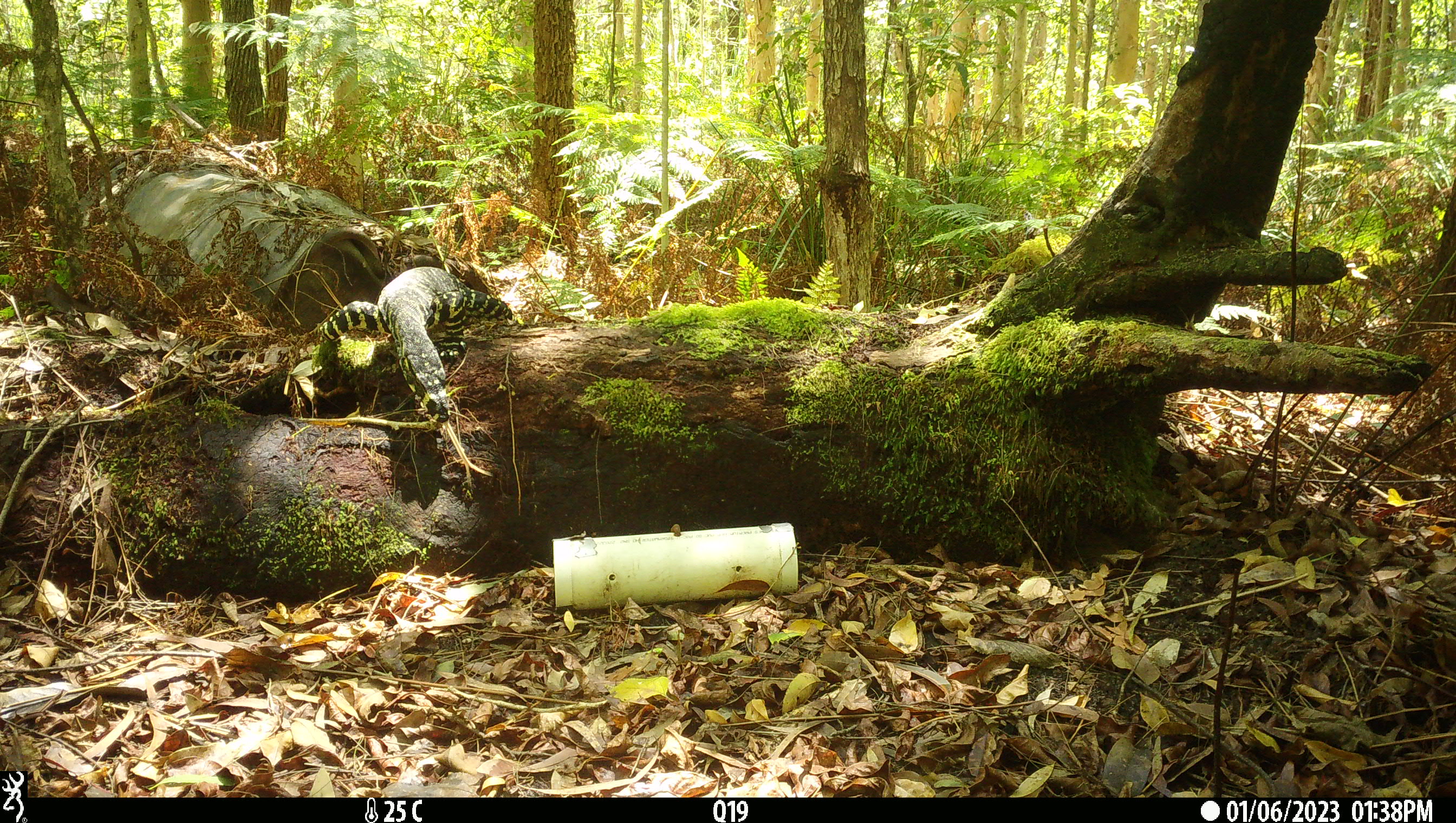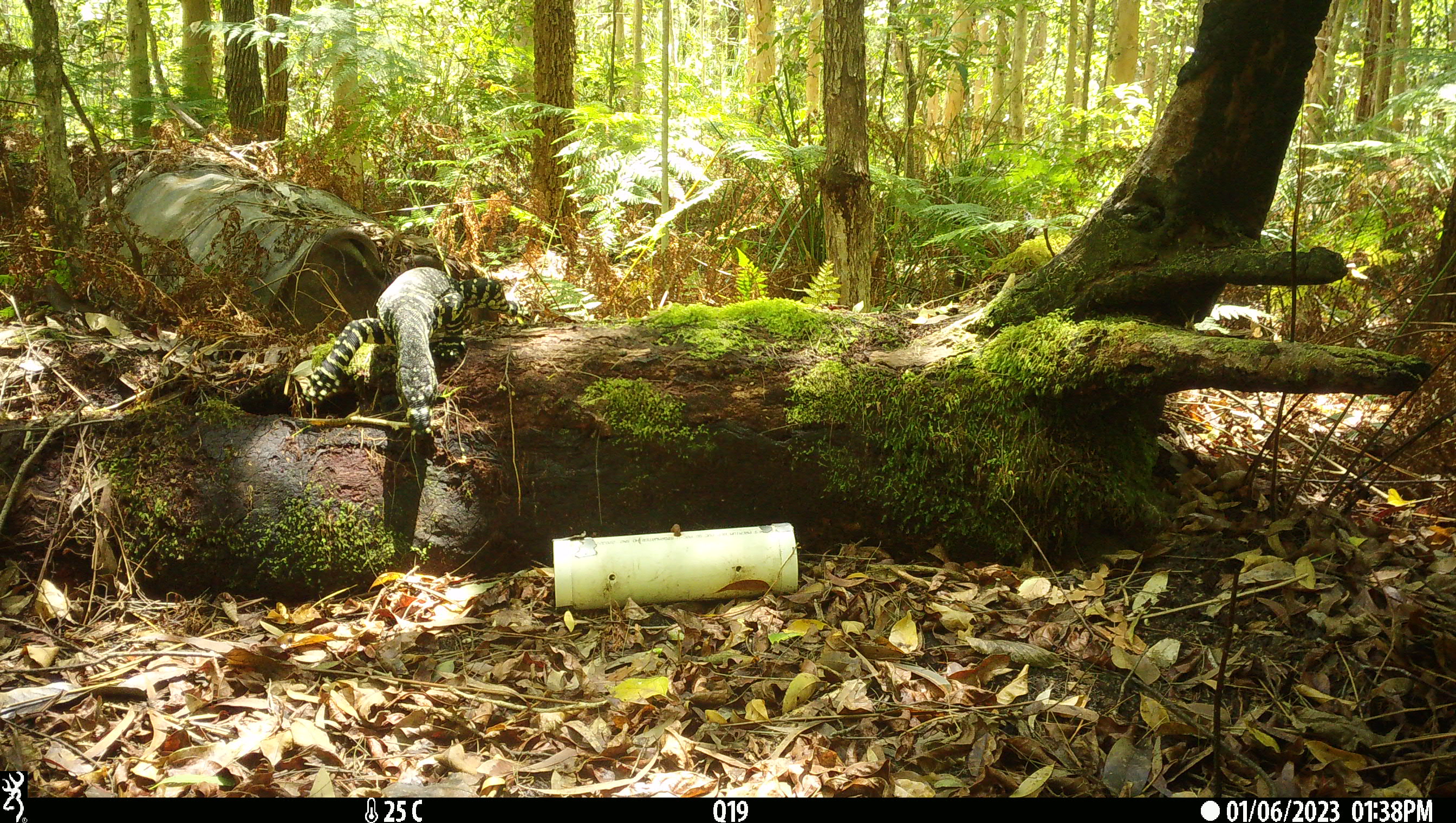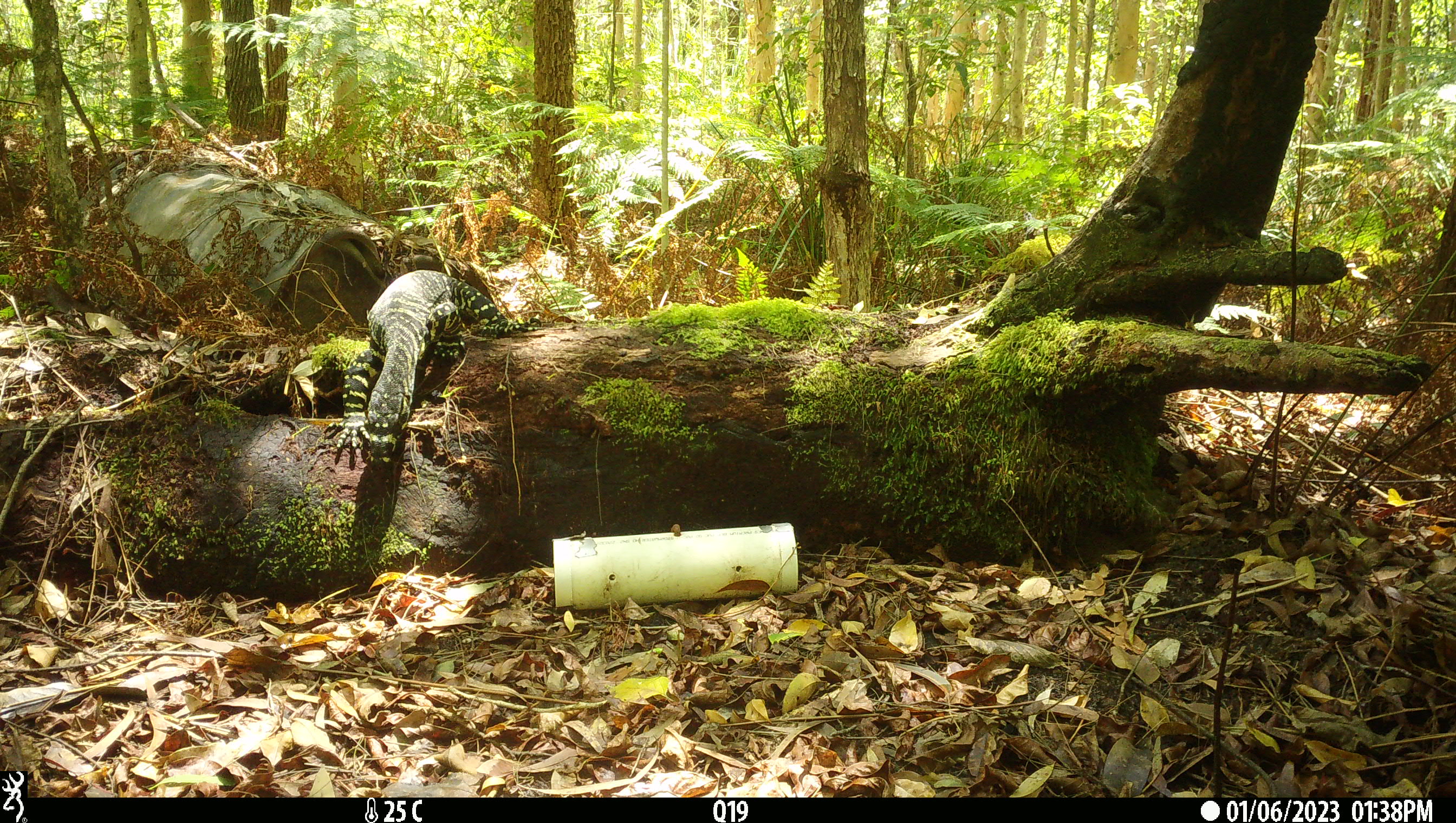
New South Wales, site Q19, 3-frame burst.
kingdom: Animalia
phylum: Chordata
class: Reptilia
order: Squamata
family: Varanidae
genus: Varanus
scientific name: Varanus varius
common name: lace monitor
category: goanna